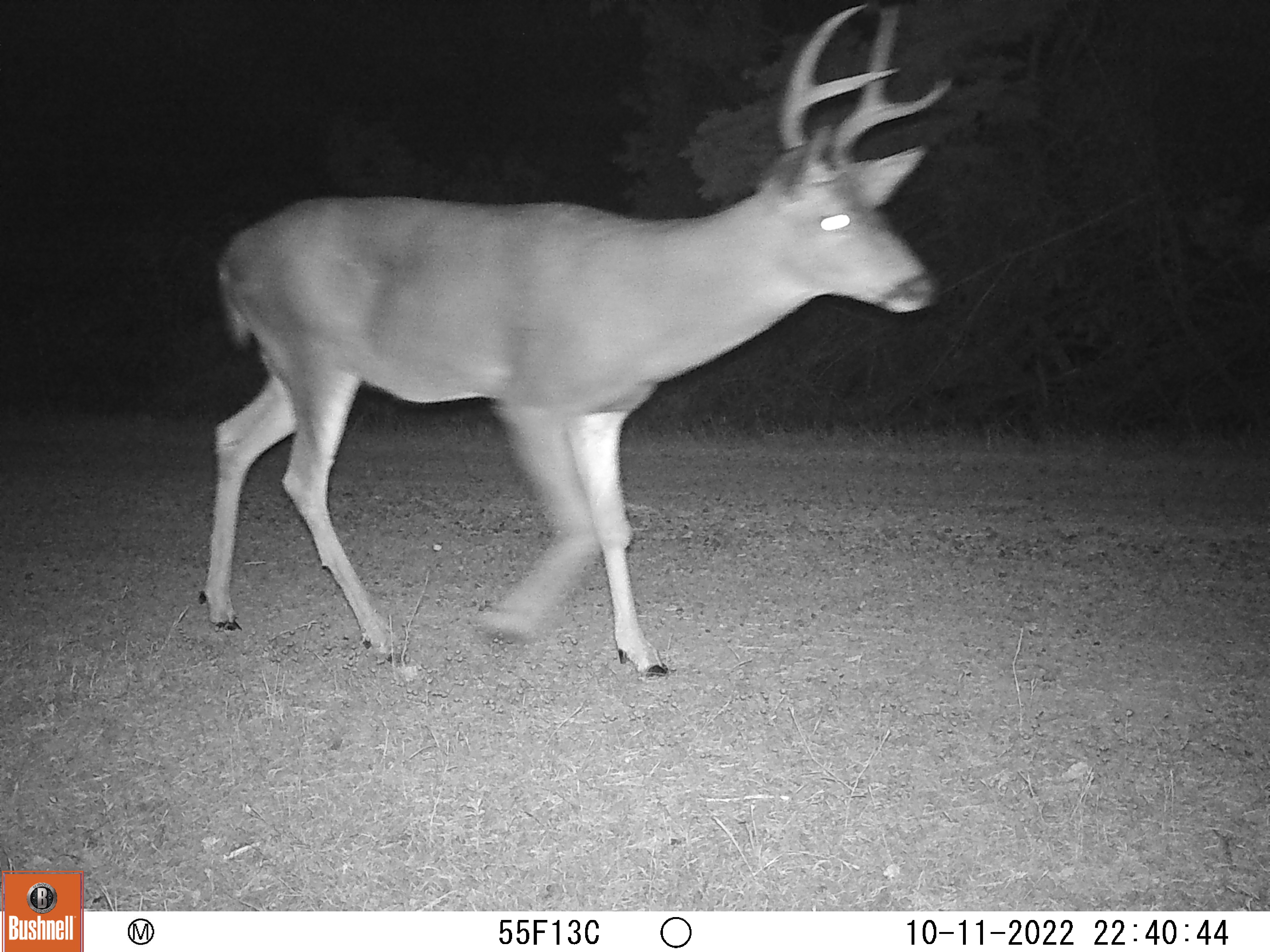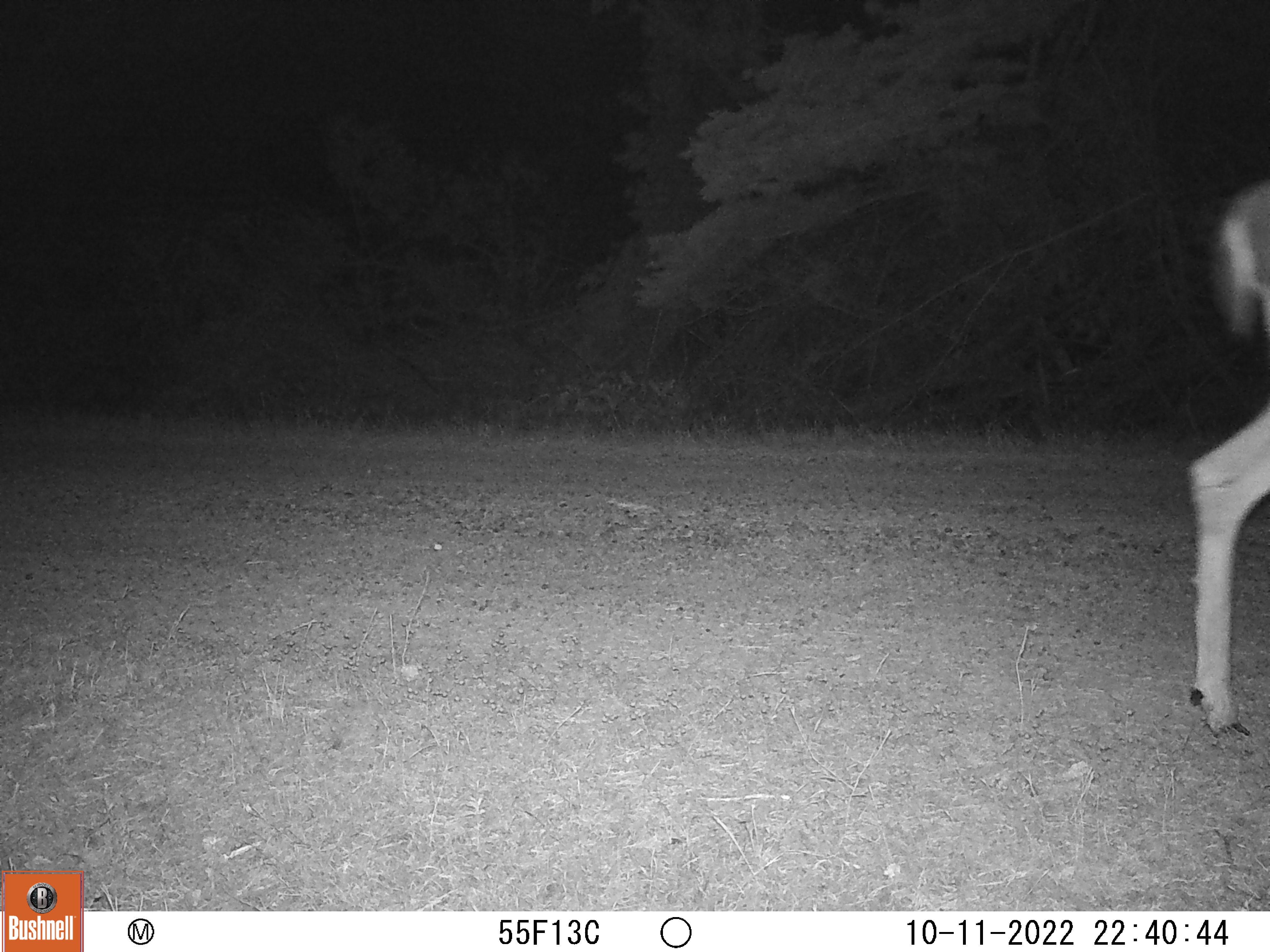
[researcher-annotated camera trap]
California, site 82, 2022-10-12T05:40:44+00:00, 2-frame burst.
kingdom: Animalia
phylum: Chordata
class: Mammalia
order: Artiodactyla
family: Cervidae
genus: Odocoileus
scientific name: Odocoileus hemionus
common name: mule deer